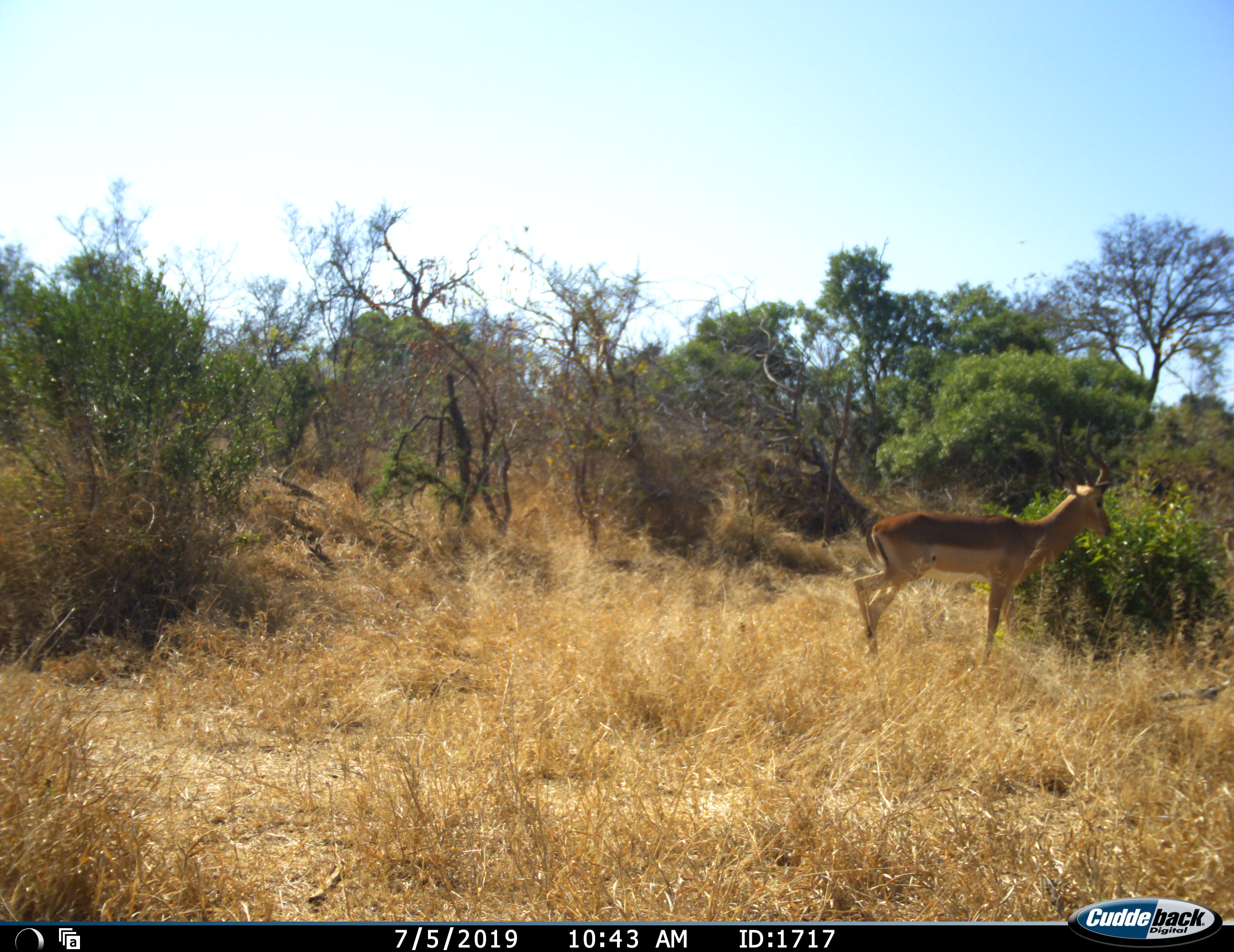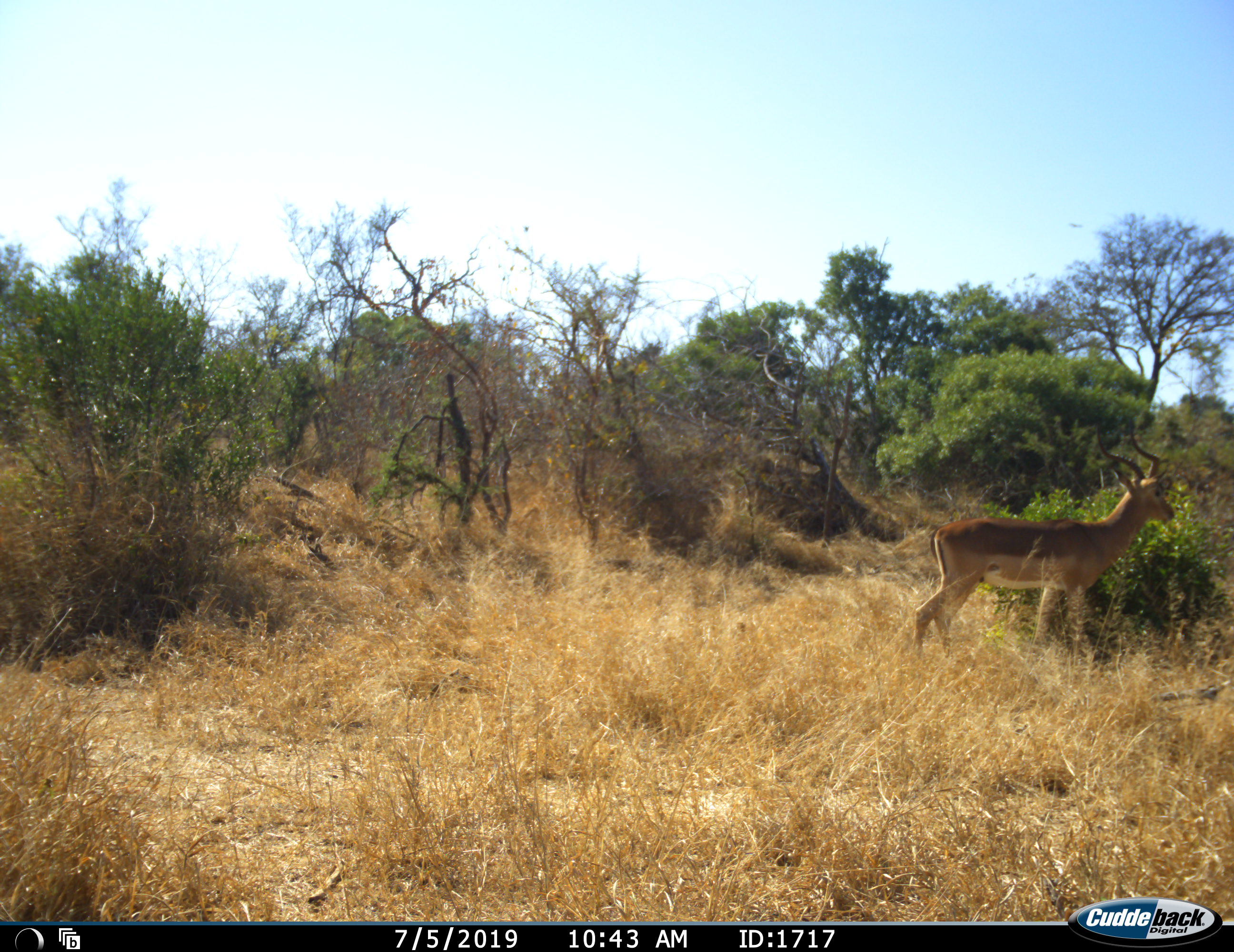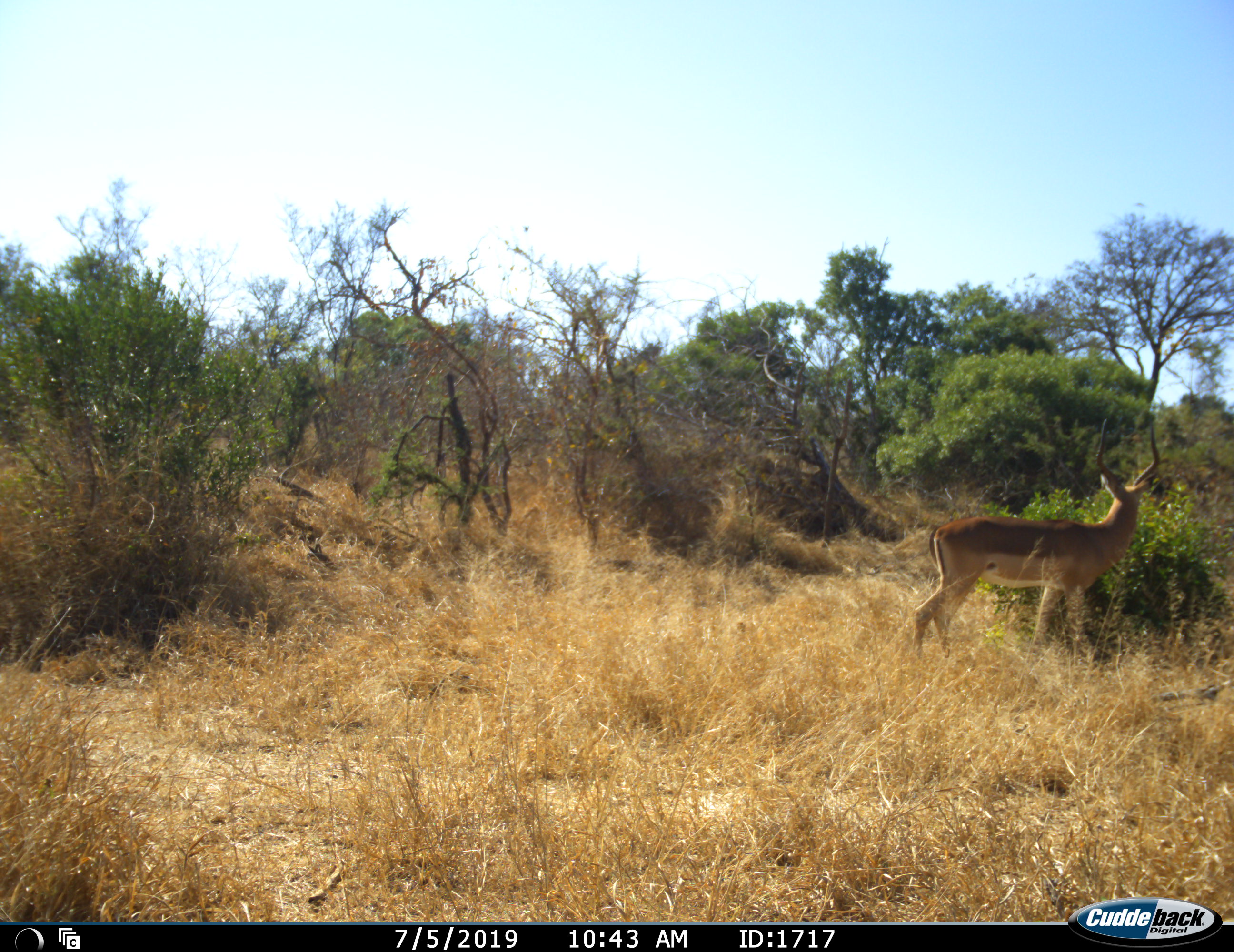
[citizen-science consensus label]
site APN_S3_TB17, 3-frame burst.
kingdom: Animalia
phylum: Chordata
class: Mammalia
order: Artiodactyla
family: Bovidae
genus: Aepyceros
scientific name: Aepyceros melampus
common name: impala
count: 1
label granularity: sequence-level